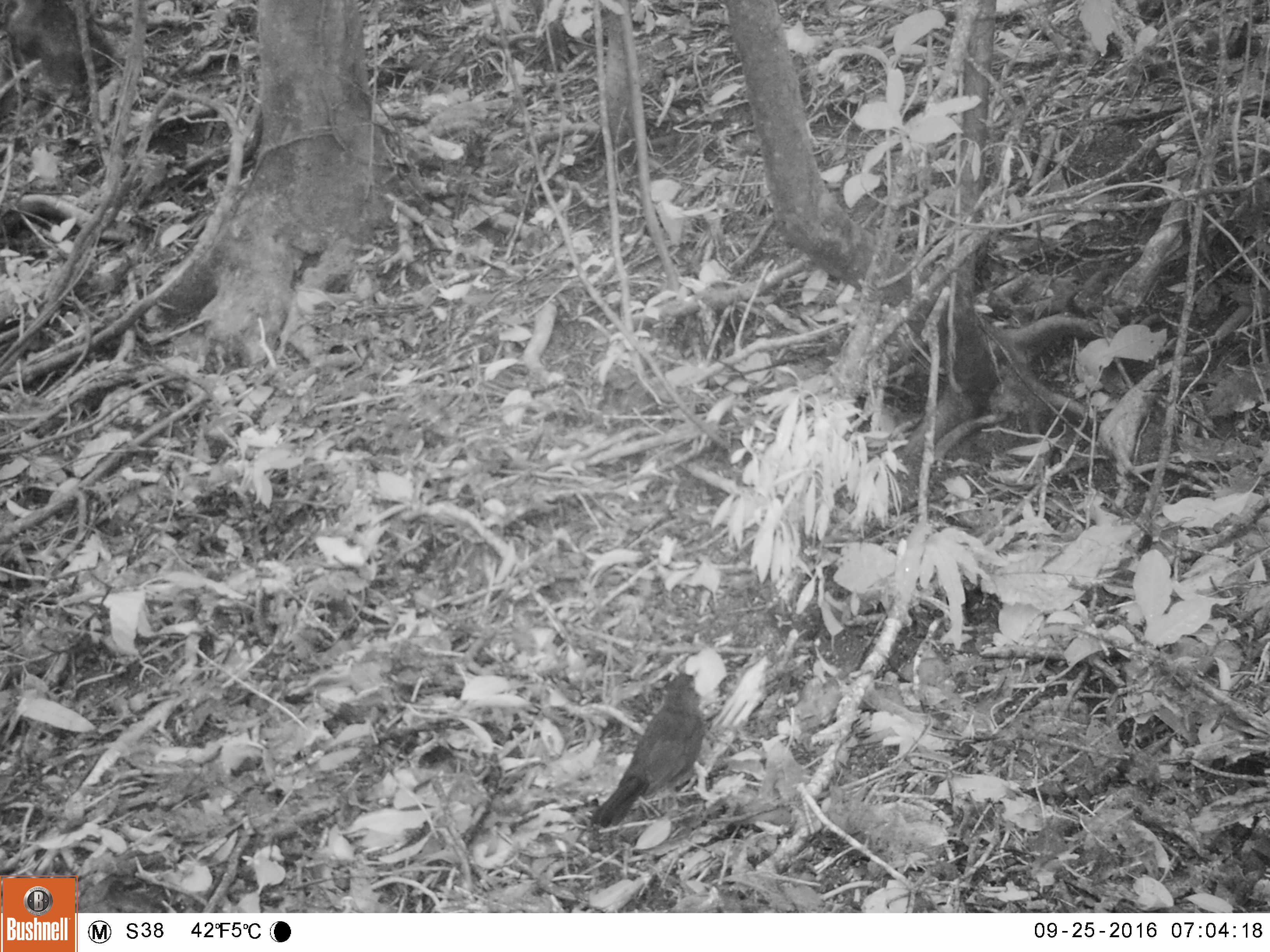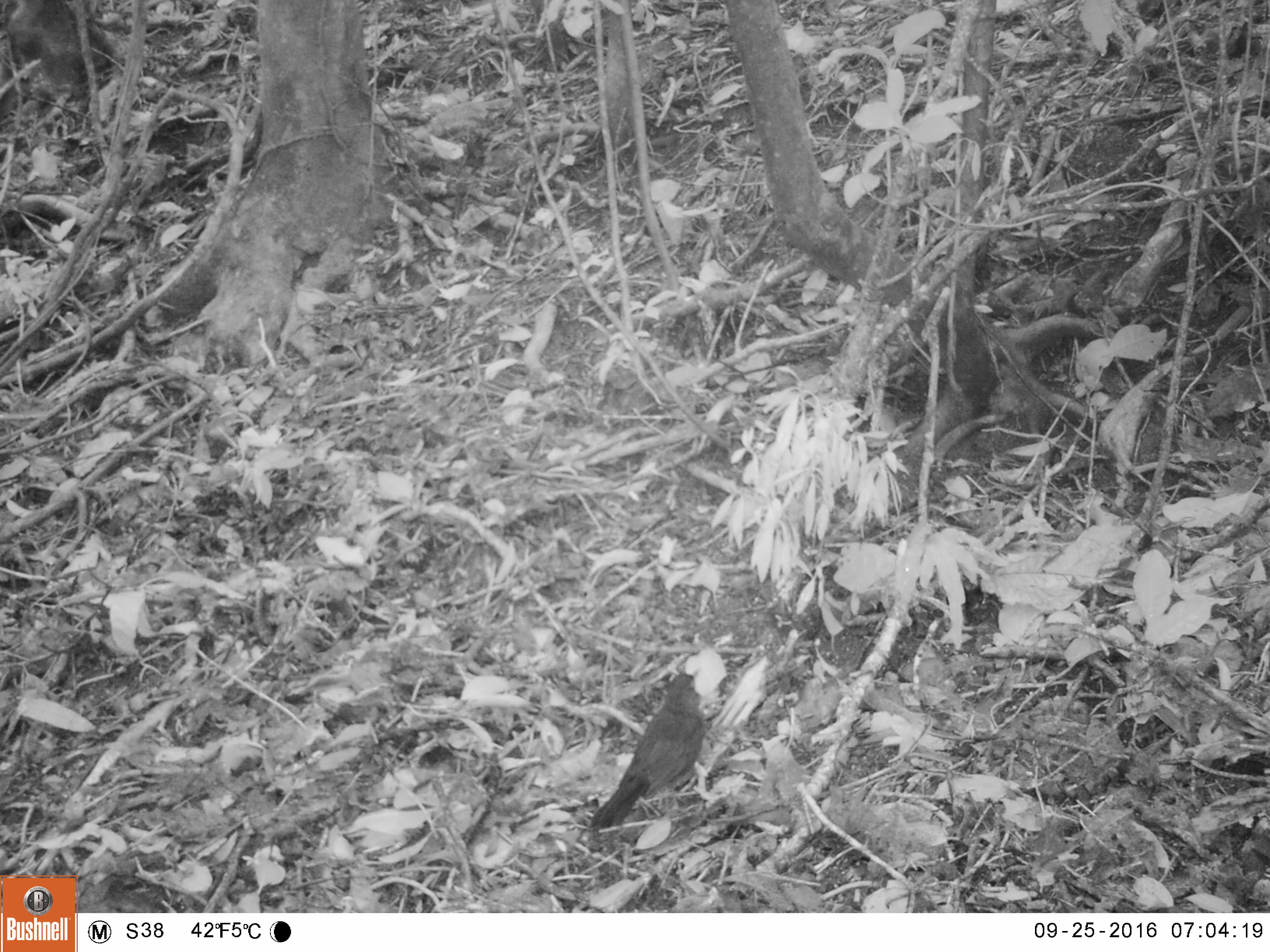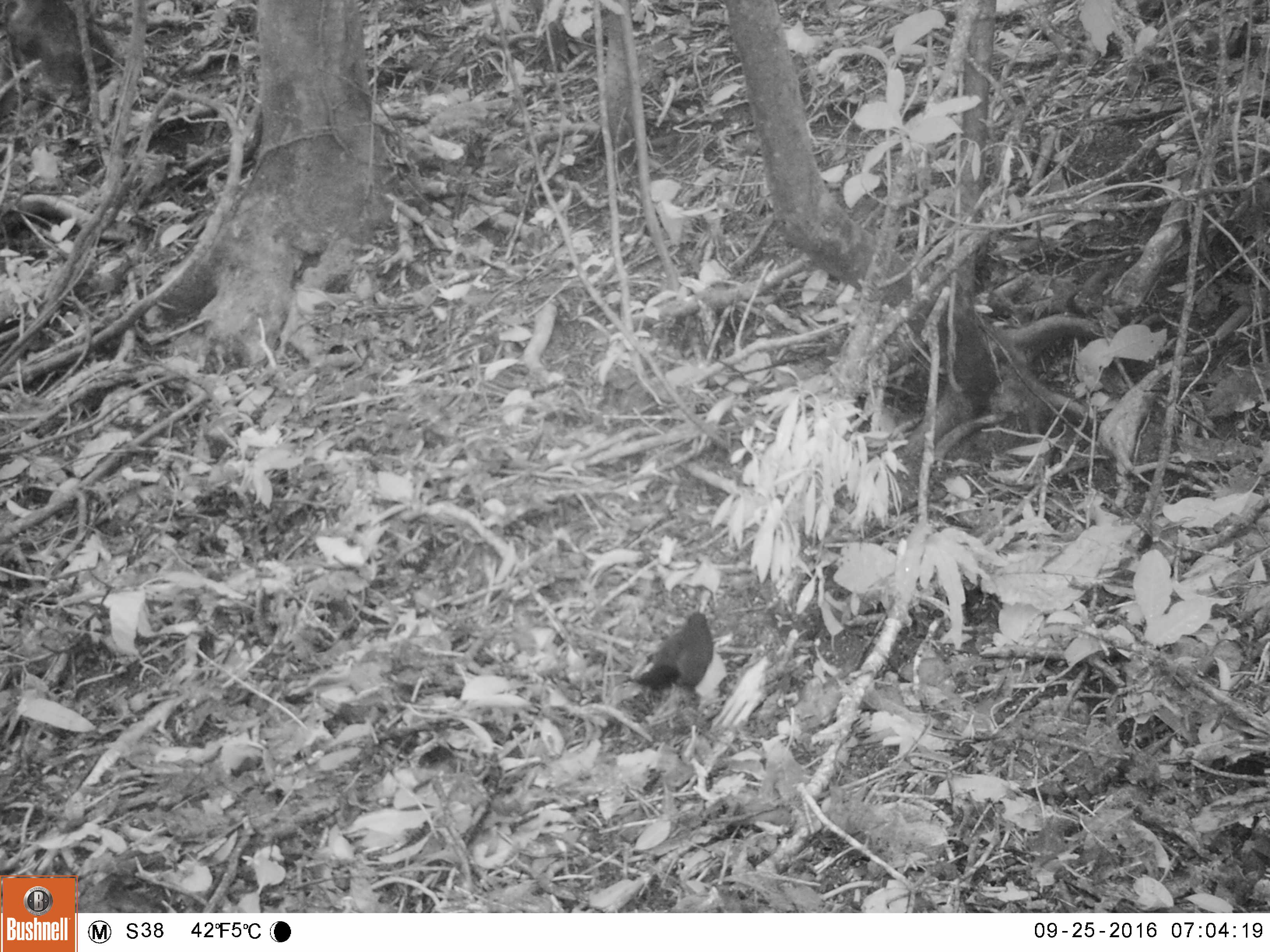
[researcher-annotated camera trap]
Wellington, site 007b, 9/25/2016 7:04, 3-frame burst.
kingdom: Animalia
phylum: Chordata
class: Aves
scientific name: Aves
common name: bird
Bird (Aves).